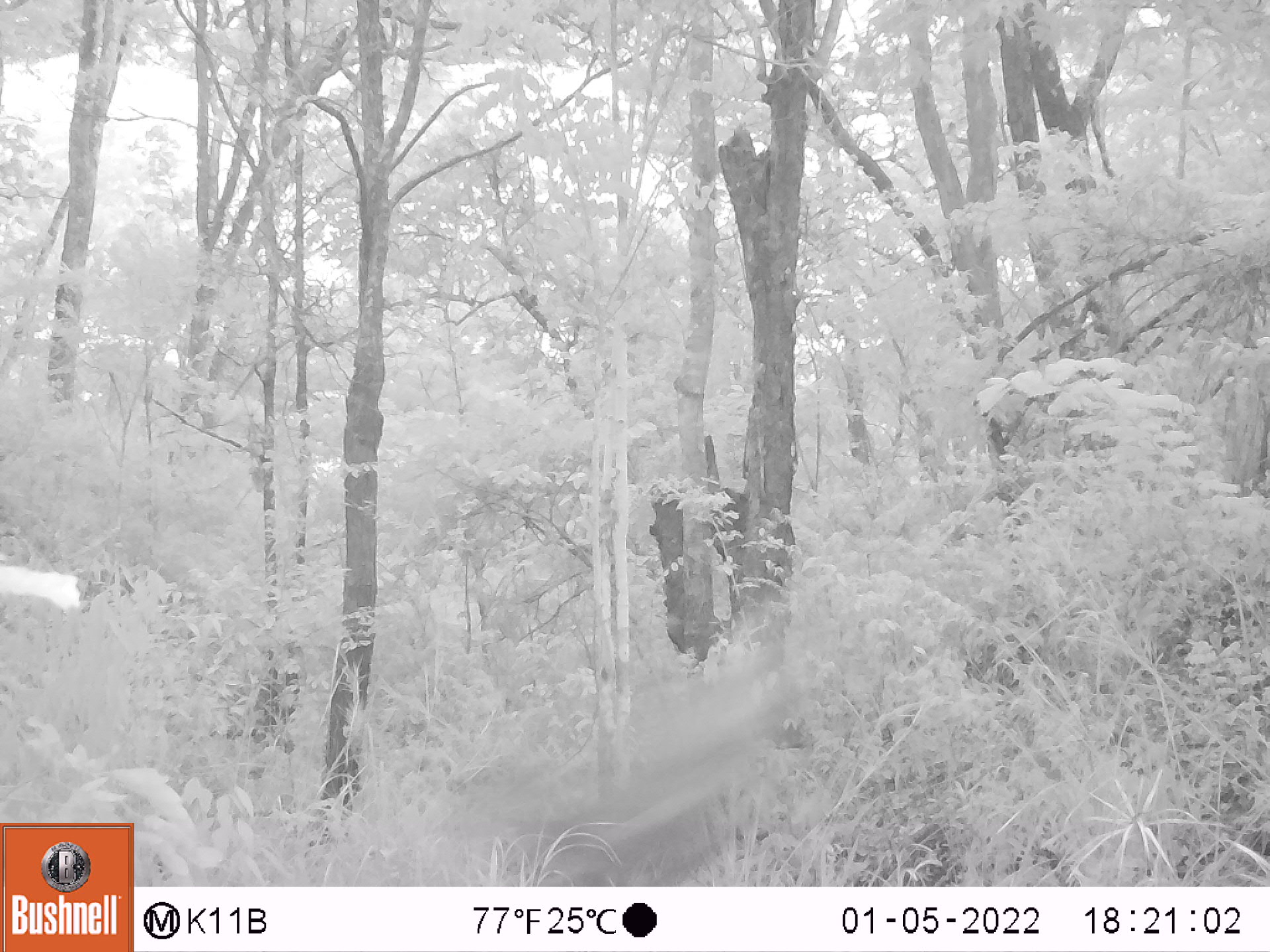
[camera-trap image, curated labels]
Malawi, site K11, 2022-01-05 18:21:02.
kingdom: Animalia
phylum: Chordata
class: Mammalia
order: Artiodactyla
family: Bovidae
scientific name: Antilopinae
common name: small antelope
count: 1